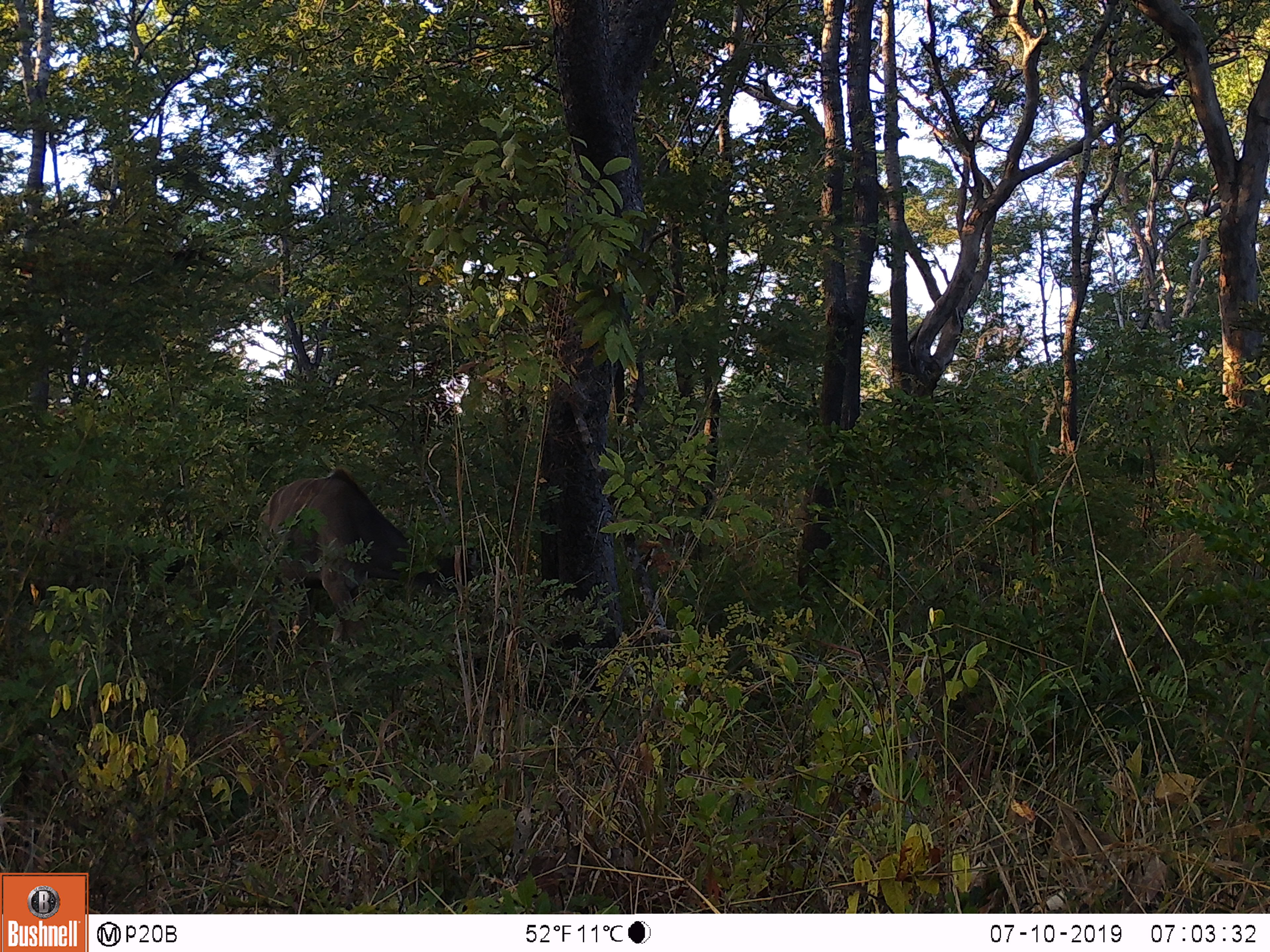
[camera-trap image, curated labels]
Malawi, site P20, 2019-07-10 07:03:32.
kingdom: Animalia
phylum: Chordata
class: Mammalia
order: Artiodactyla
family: Bovidae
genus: Tragelaphus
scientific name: Tragelaphus strepsiceros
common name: greater kudu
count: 1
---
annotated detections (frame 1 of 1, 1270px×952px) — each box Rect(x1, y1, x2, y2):
greater kudu: Rect(245, 459, 487, 634)